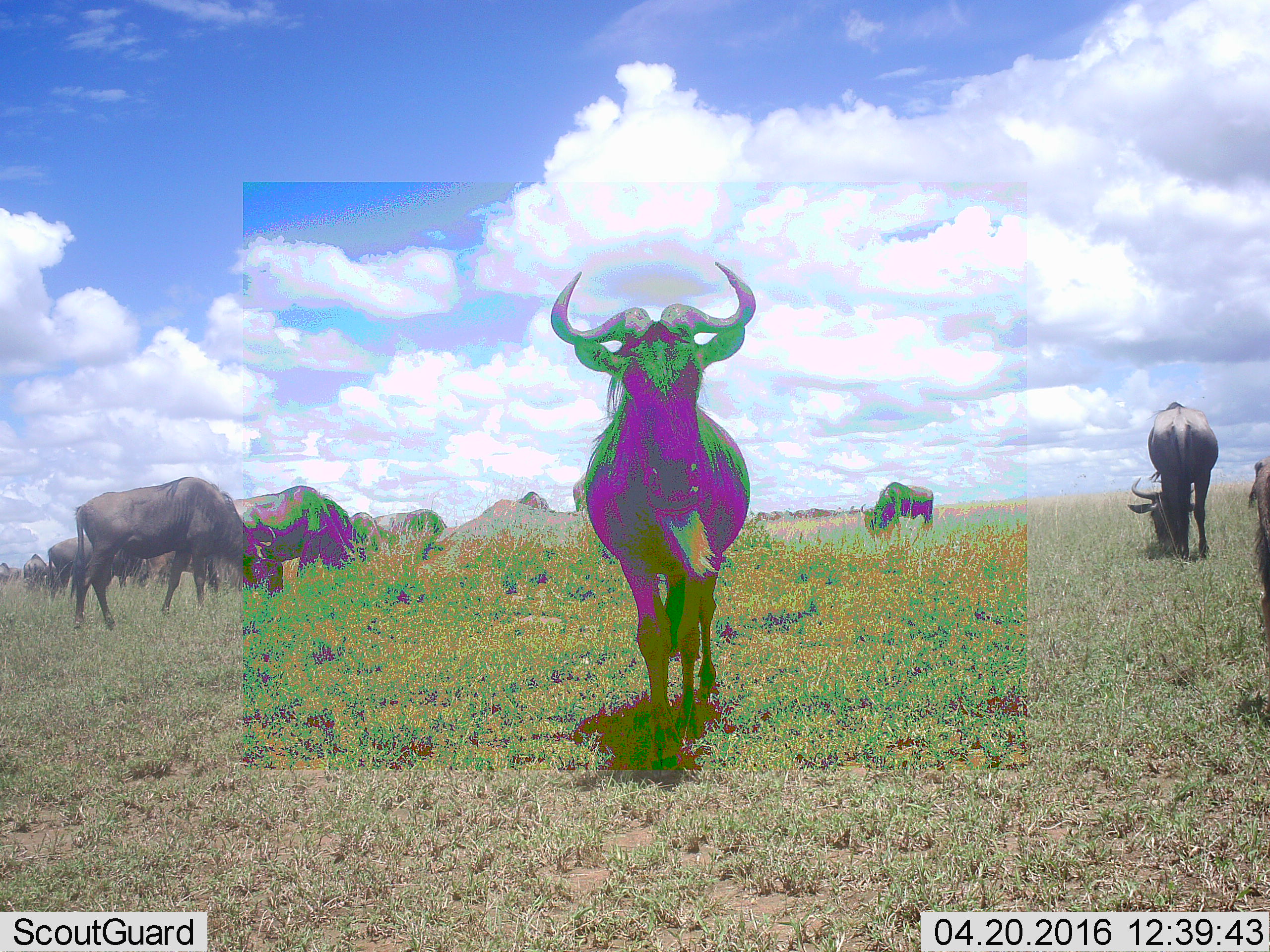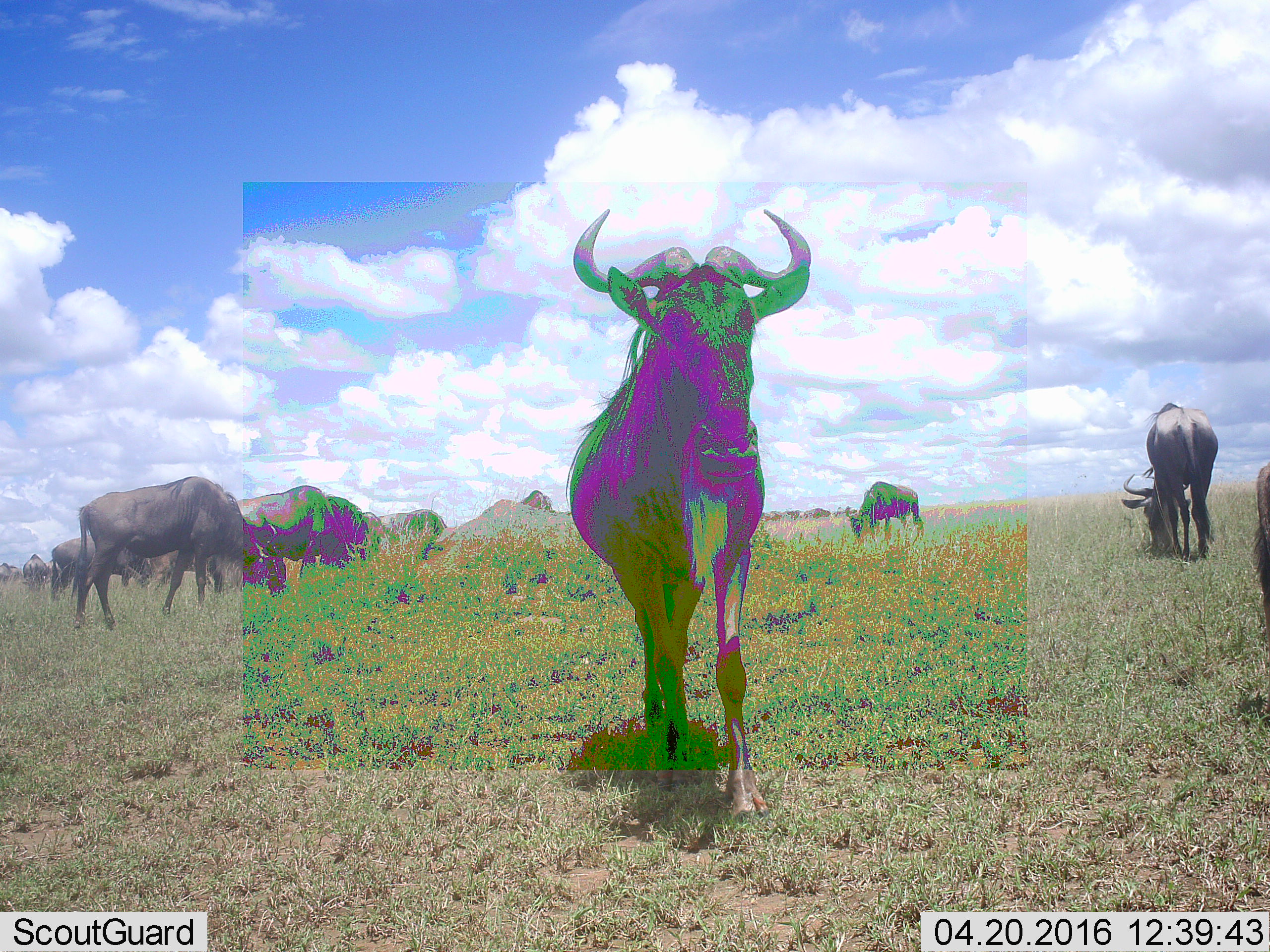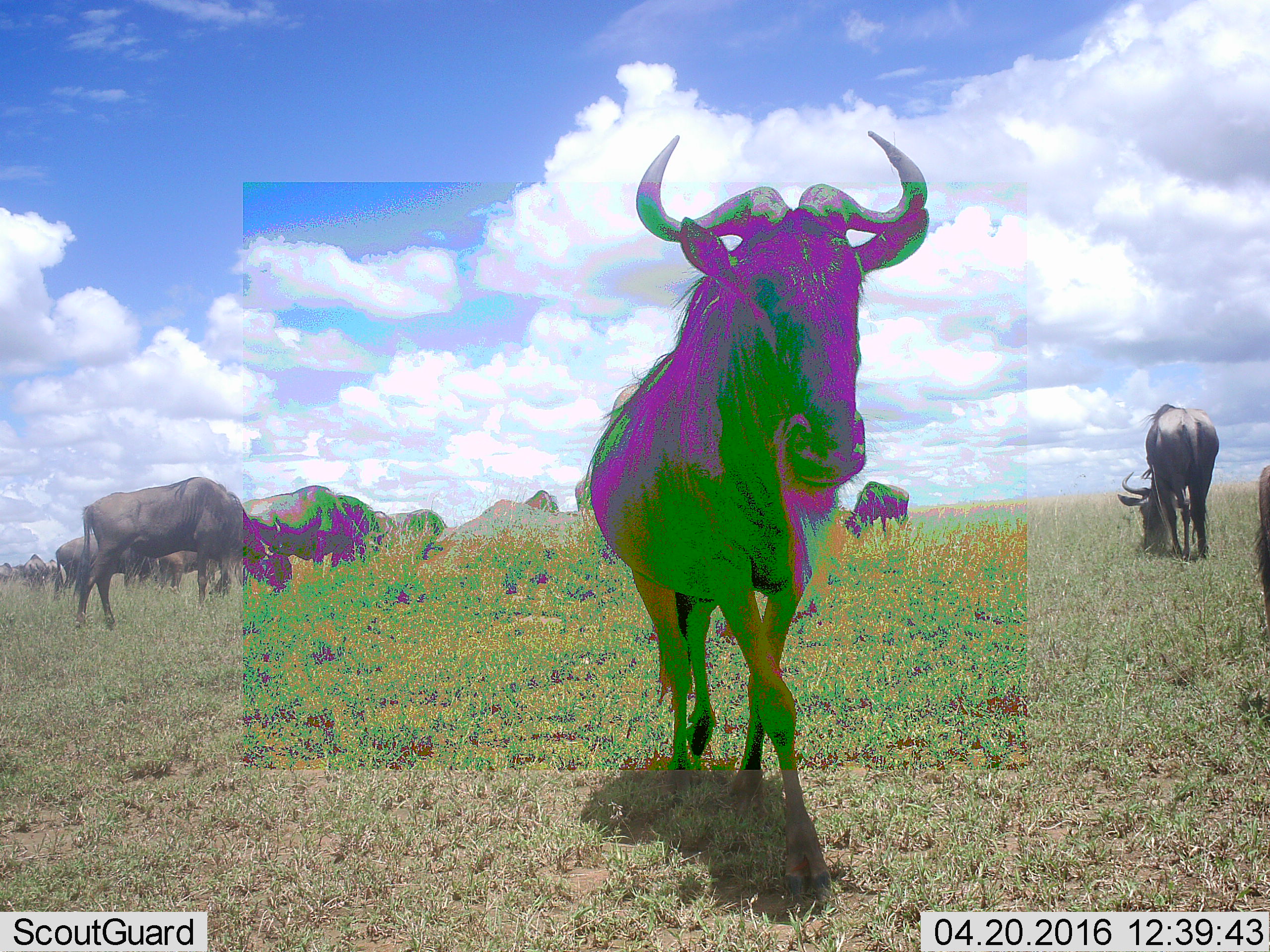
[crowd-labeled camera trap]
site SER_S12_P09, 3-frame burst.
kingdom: Animalia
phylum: Chordata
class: Mammalia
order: Artiodactyla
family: Bovidae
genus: Connochaetes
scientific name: Connochaetes taurinus taurinus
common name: blue wildebeest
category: wildebeestblue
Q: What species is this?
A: Wildebeestblue (blue wildebeest) (Connochaetes taurinus taurinus).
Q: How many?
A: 11-50.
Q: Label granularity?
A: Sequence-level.